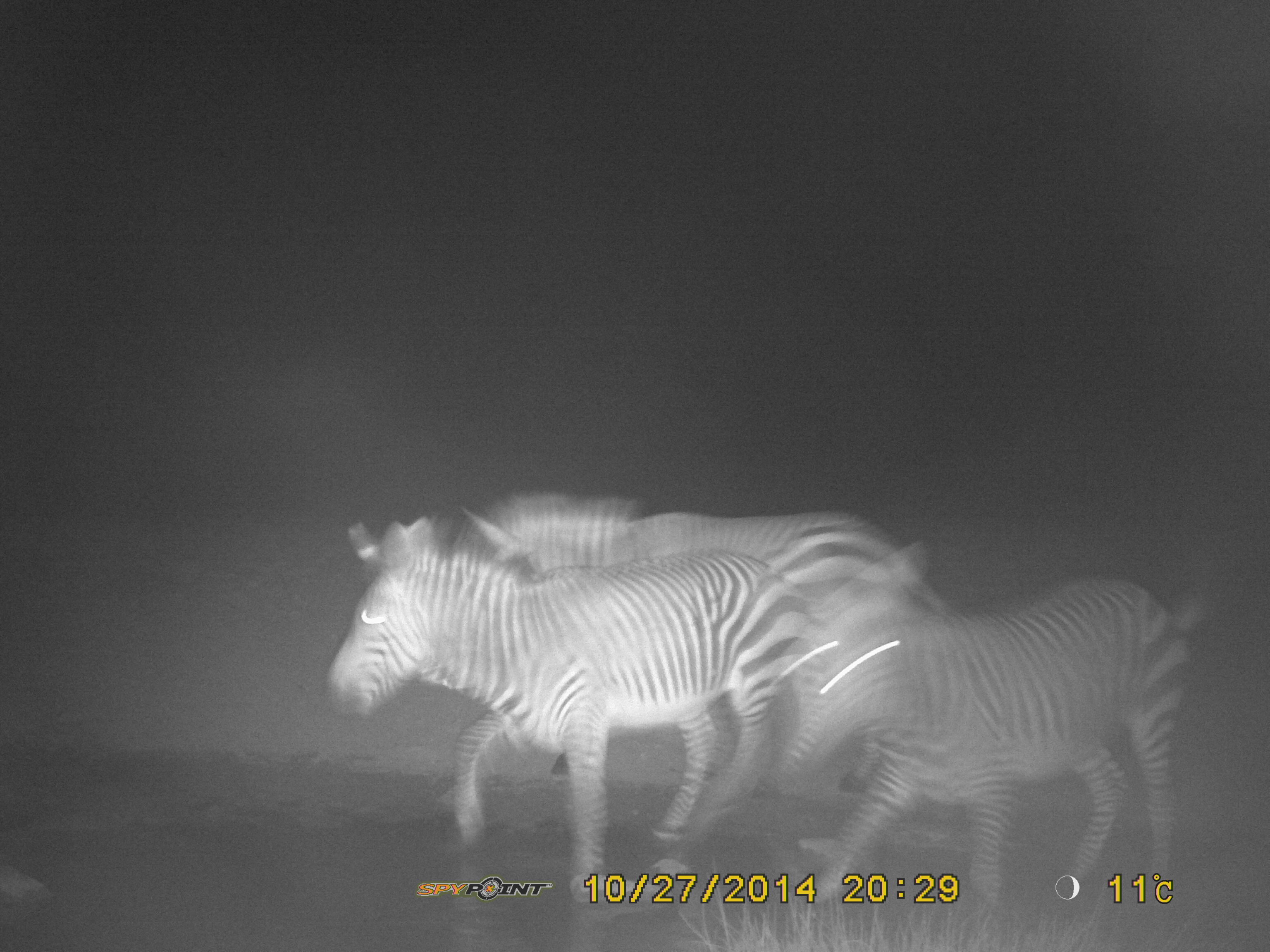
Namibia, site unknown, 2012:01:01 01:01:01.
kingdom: Animalia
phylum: Chordata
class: Mammalia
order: Perissodactyla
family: Equidae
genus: Equus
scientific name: Equus zebra hartmannae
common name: hartmann's mountain zebra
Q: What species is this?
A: Equus zebra hartmannae (hartmann's mountain zebra).